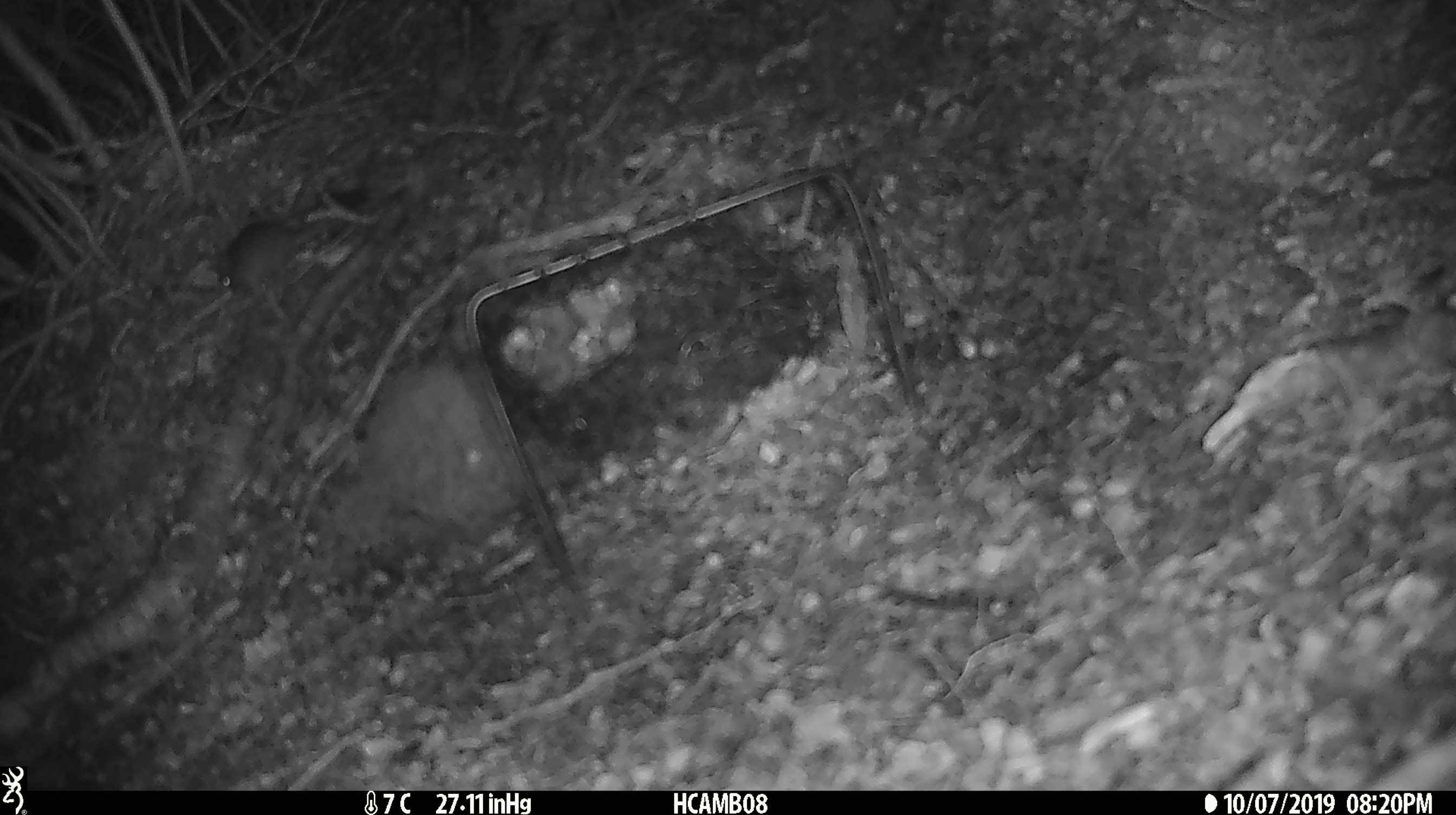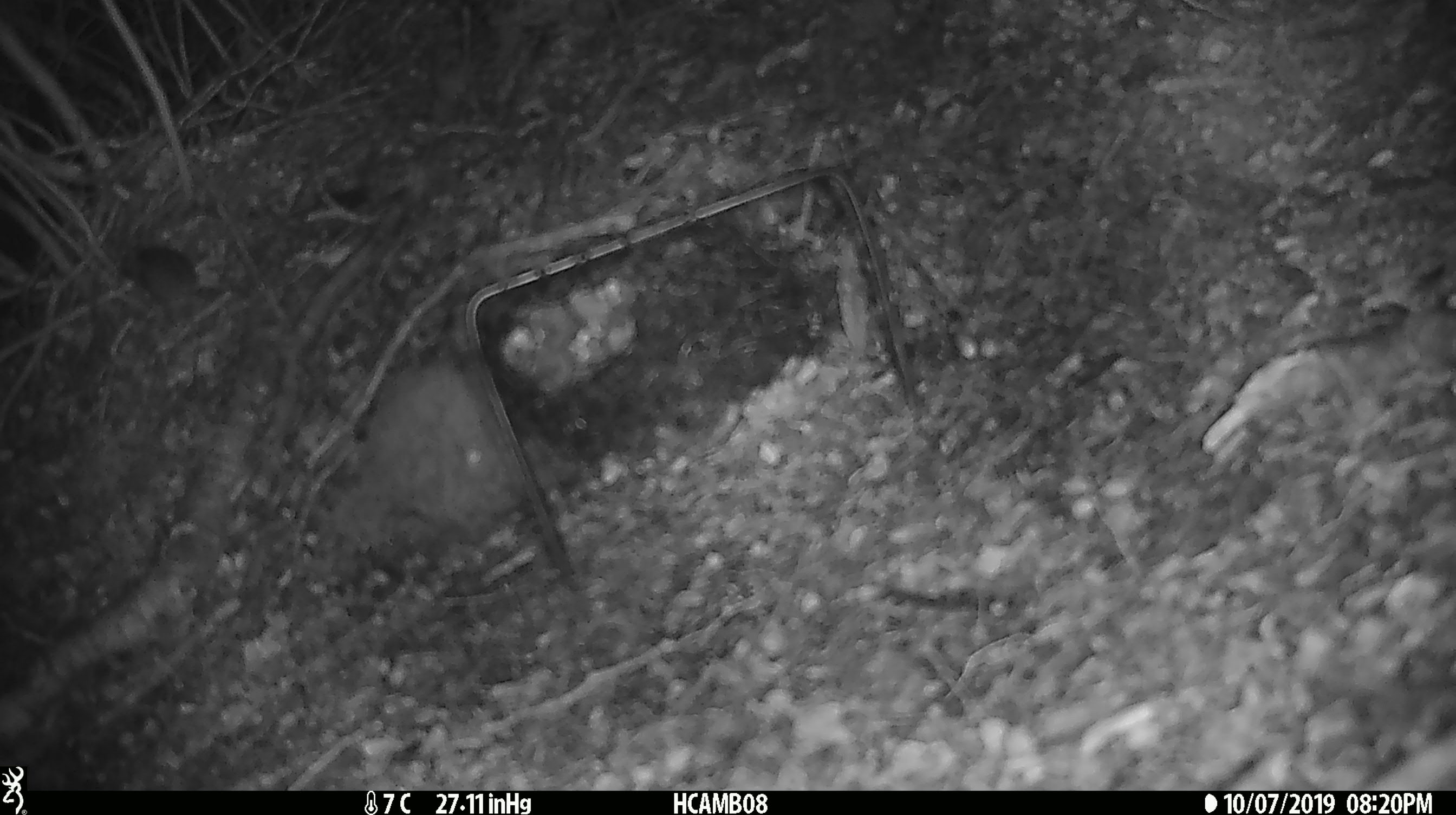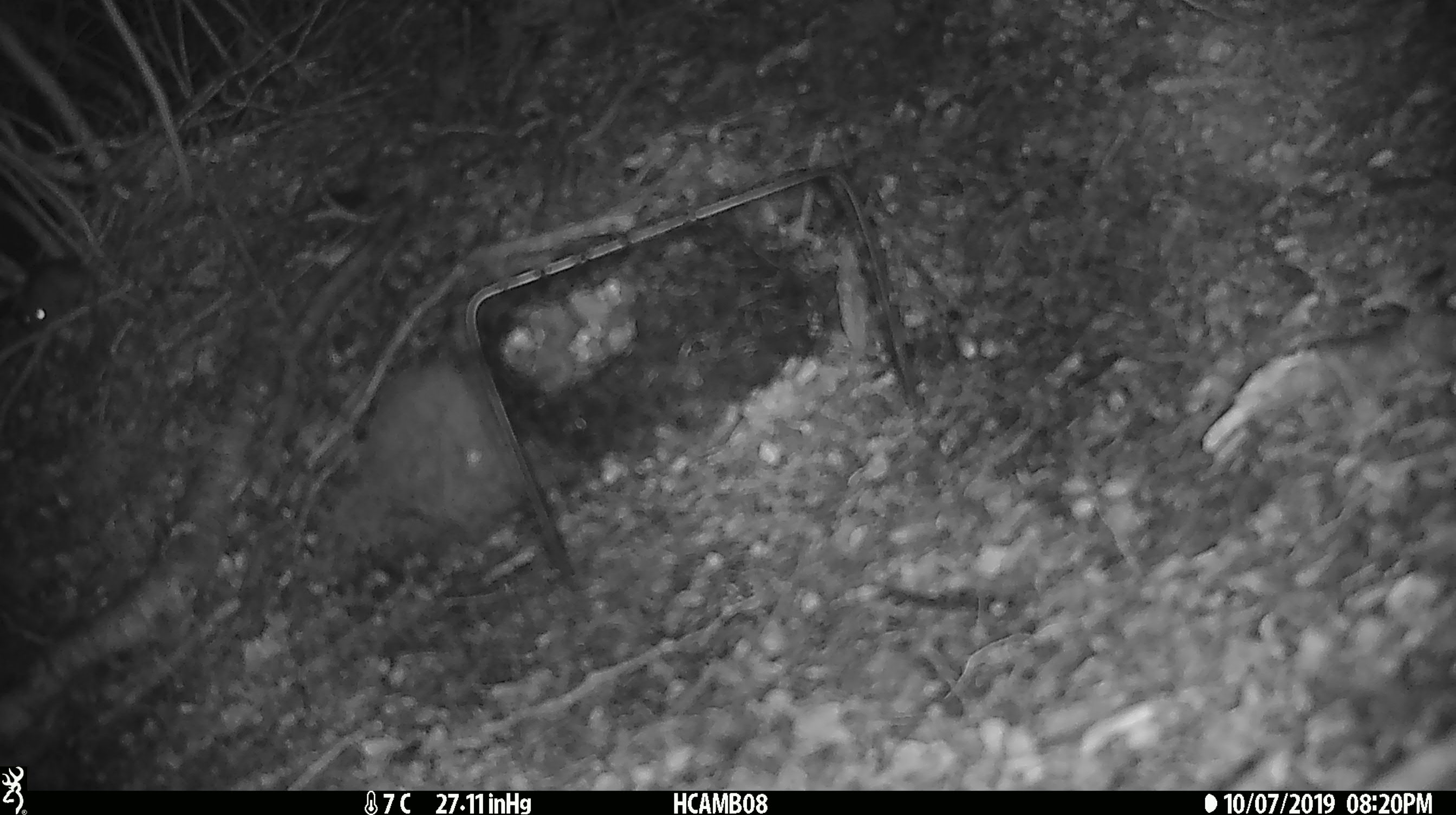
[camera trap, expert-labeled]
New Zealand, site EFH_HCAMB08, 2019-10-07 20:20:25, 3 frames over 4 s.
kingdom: Animalia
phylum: Chordata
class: Mammalia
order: Rodentia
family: Muridae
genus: Mus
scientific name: Mus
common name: mouse